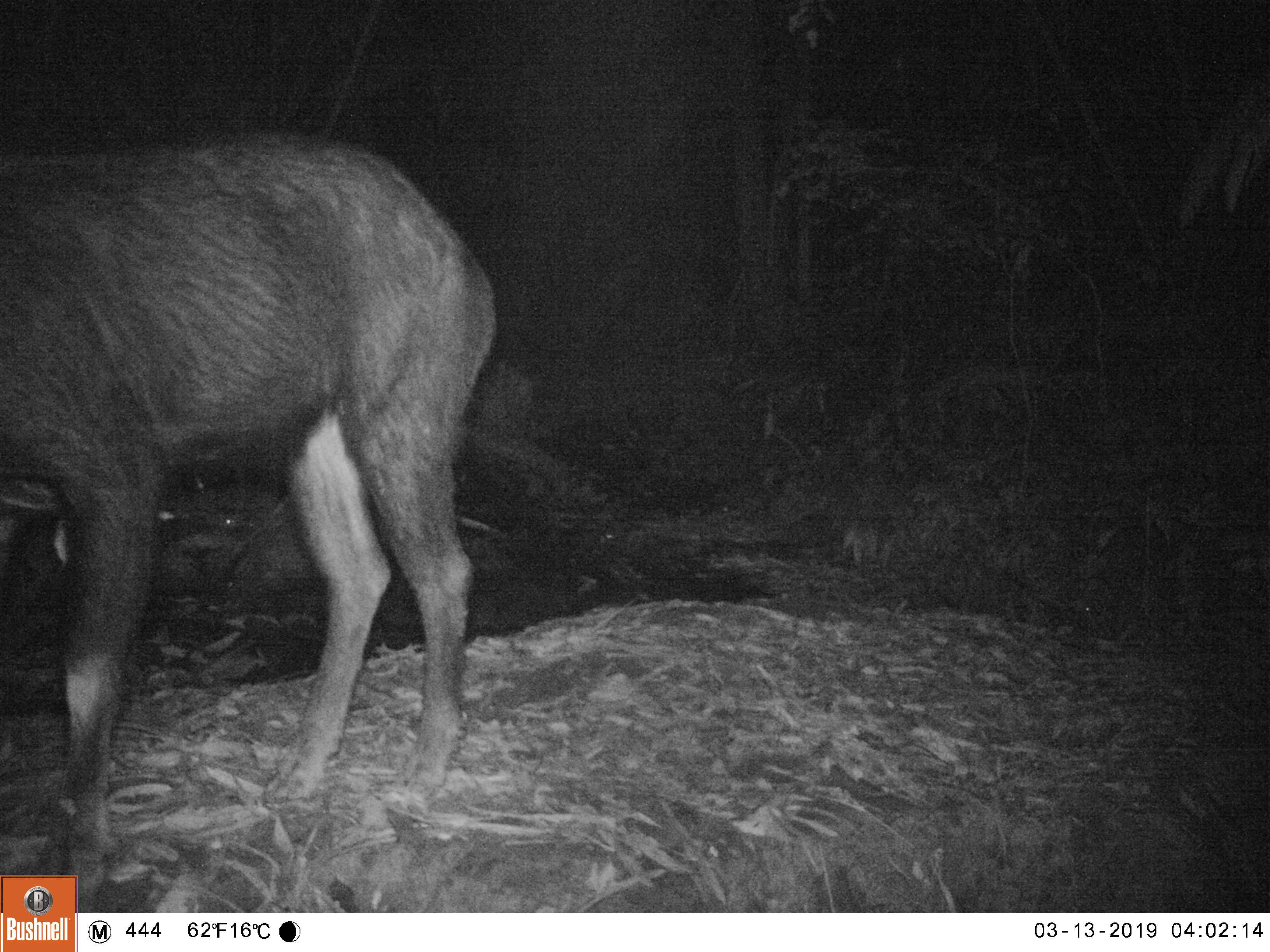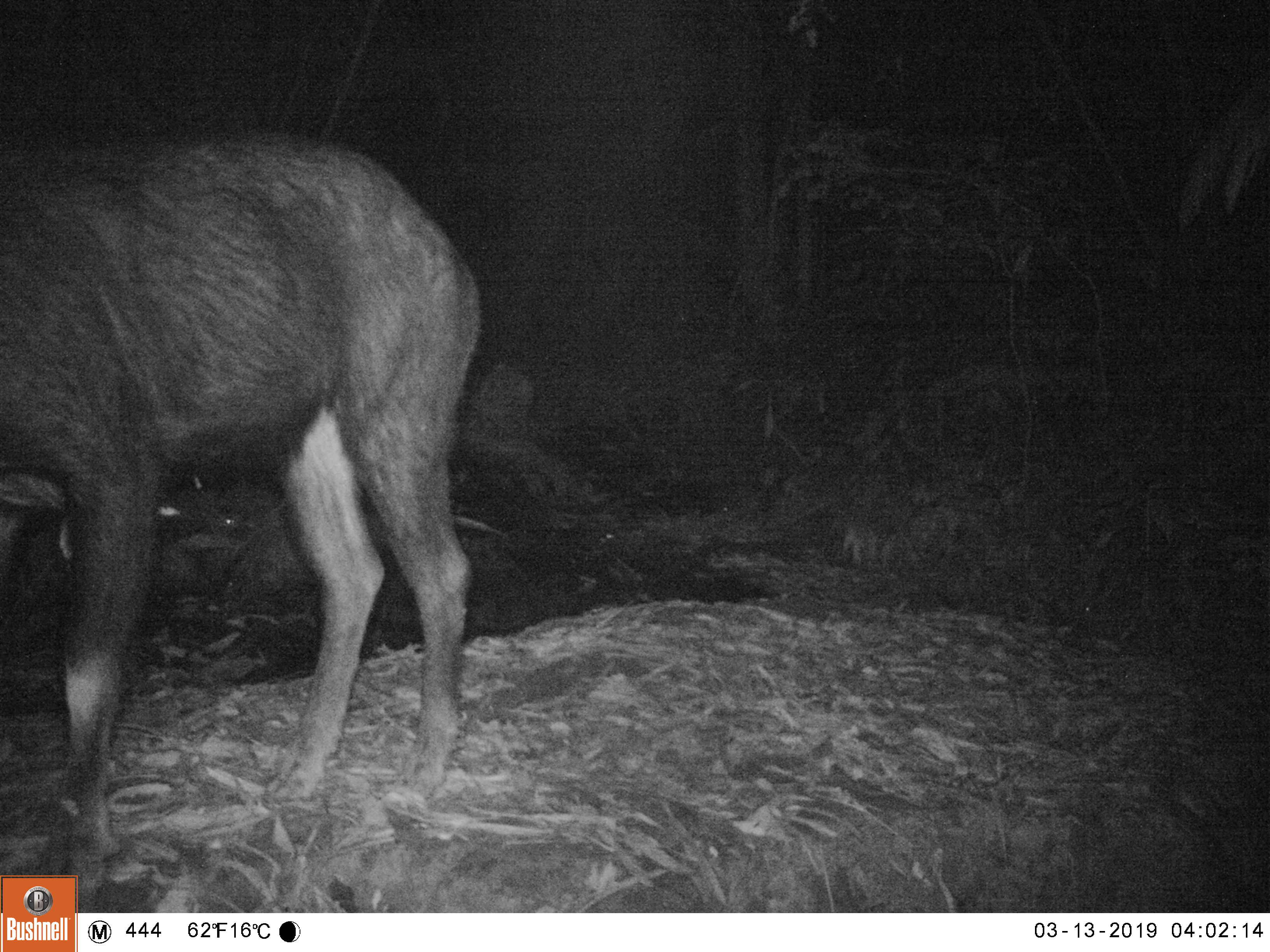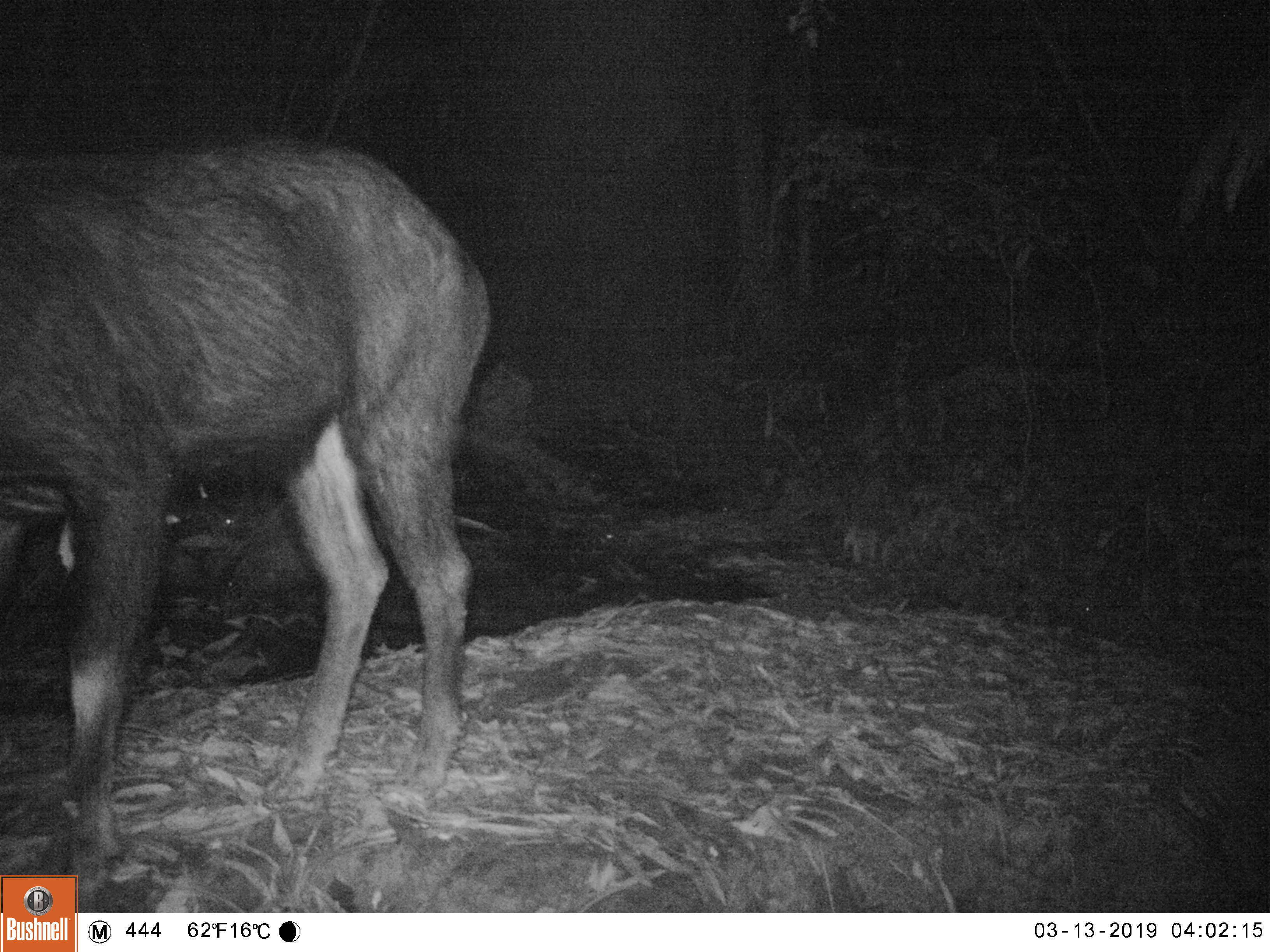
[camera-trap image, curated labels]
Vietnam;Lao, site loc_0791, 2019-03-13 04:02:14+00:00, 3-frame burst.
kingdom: Animalia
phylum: Chordata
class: Mammalia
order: Artiodactyla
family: Bovidae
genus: Capricornis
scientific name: Capricornis sumatraensis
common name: chinese serow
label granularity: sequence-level